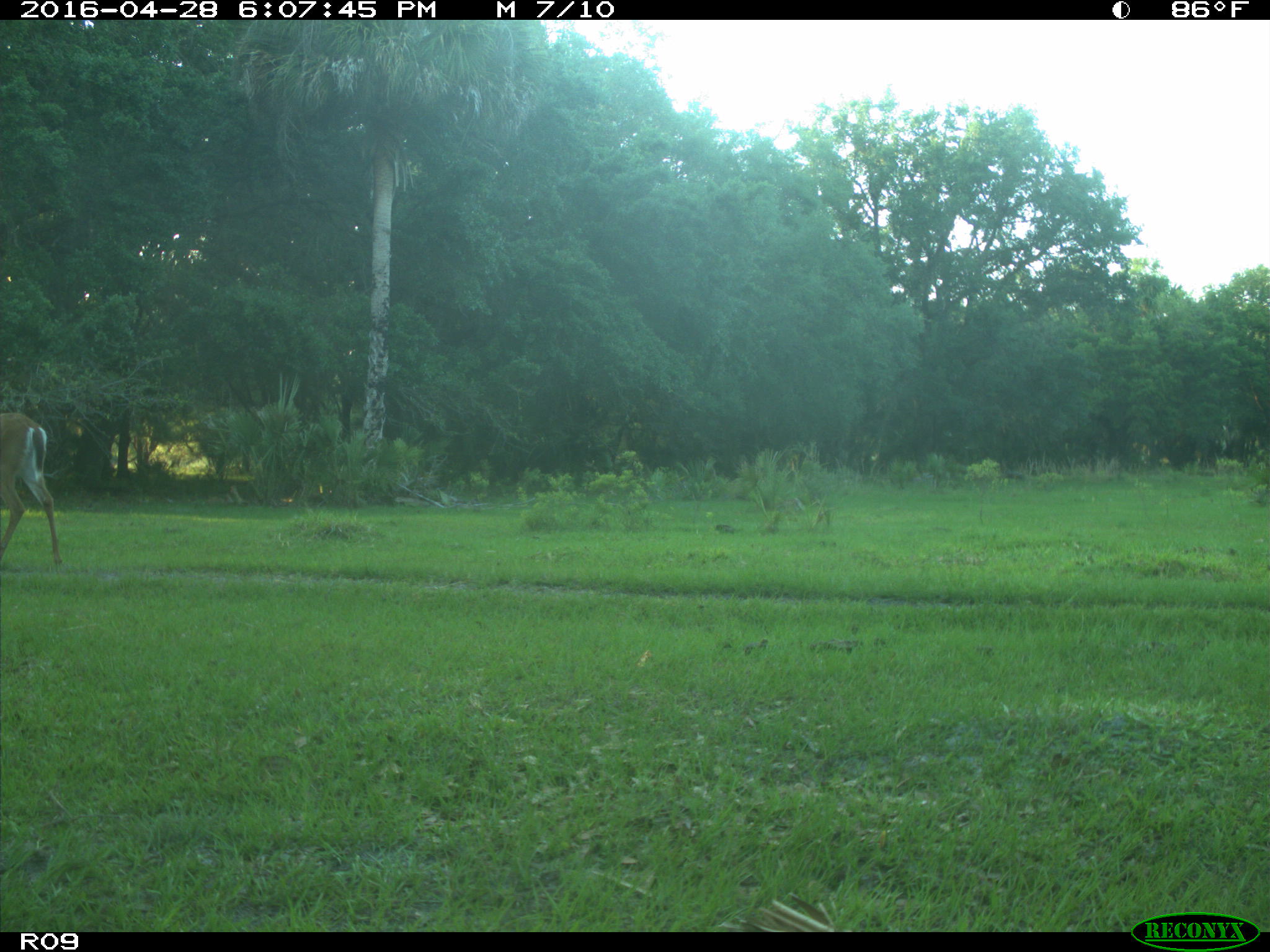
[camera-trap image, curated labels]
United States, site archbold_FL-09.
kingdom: Animalia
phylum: Chordata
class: Mammalia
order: Artiodactyla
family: Cervidae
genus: Odocoileus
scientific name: Odocoileus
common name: deer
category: unidentified deer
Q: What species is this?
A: Unidentified deer (deer) (Odocoileus).